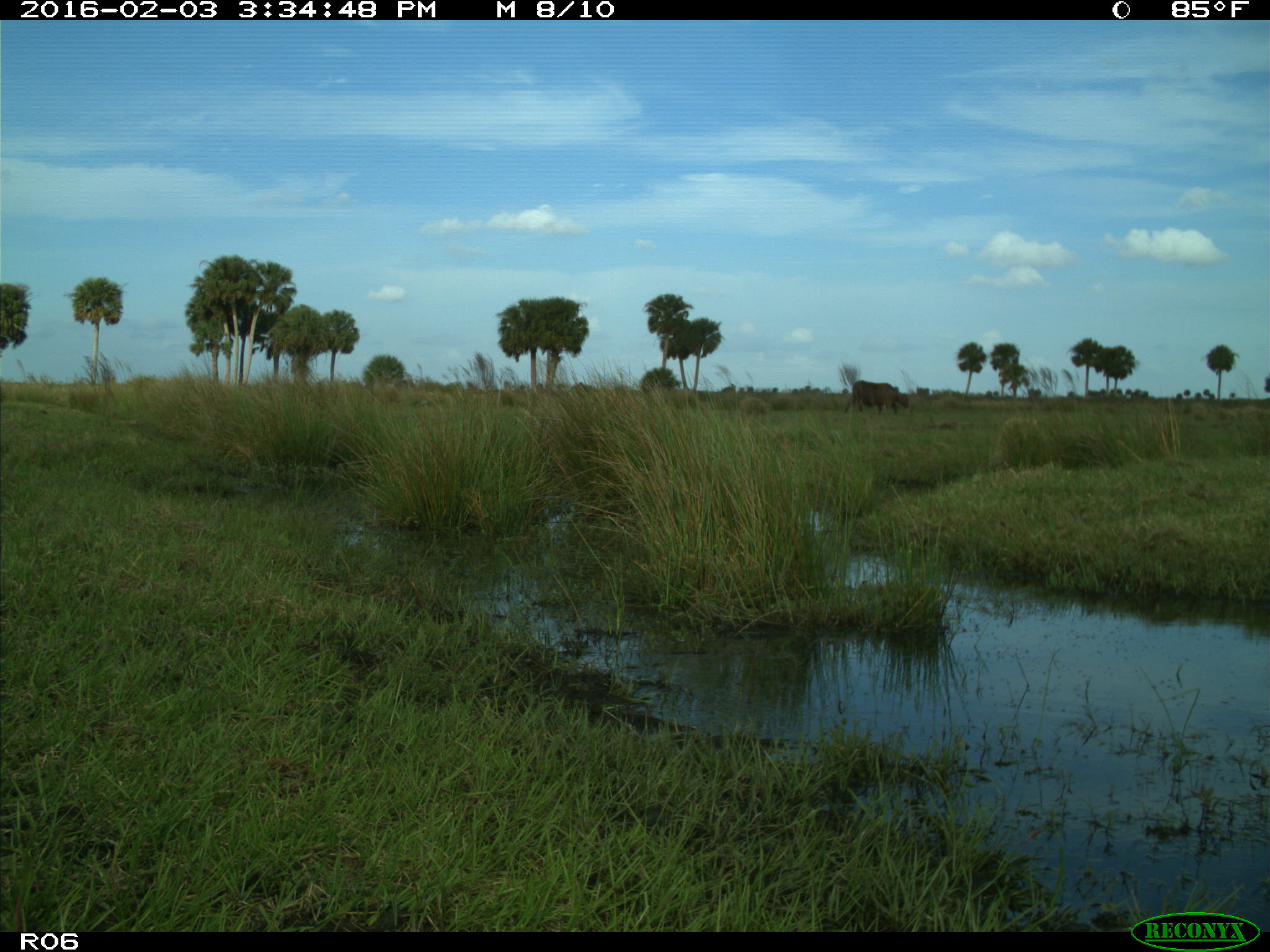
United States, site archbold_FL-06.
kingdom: Animalia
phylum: Chordata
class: Mammalia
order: Artiodactyla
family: Bovidae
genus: Bos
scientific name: Bos taurus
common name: domestic cow